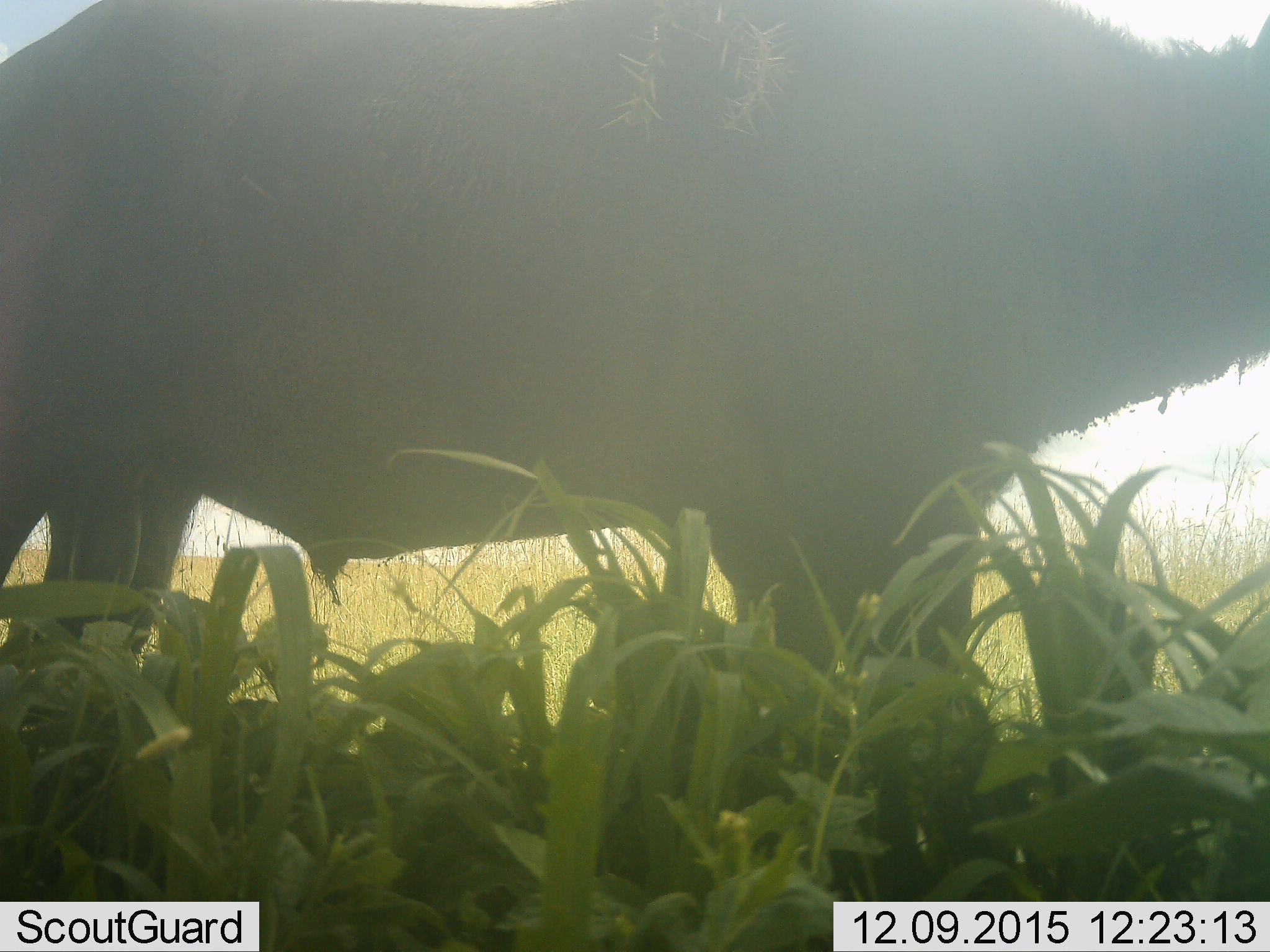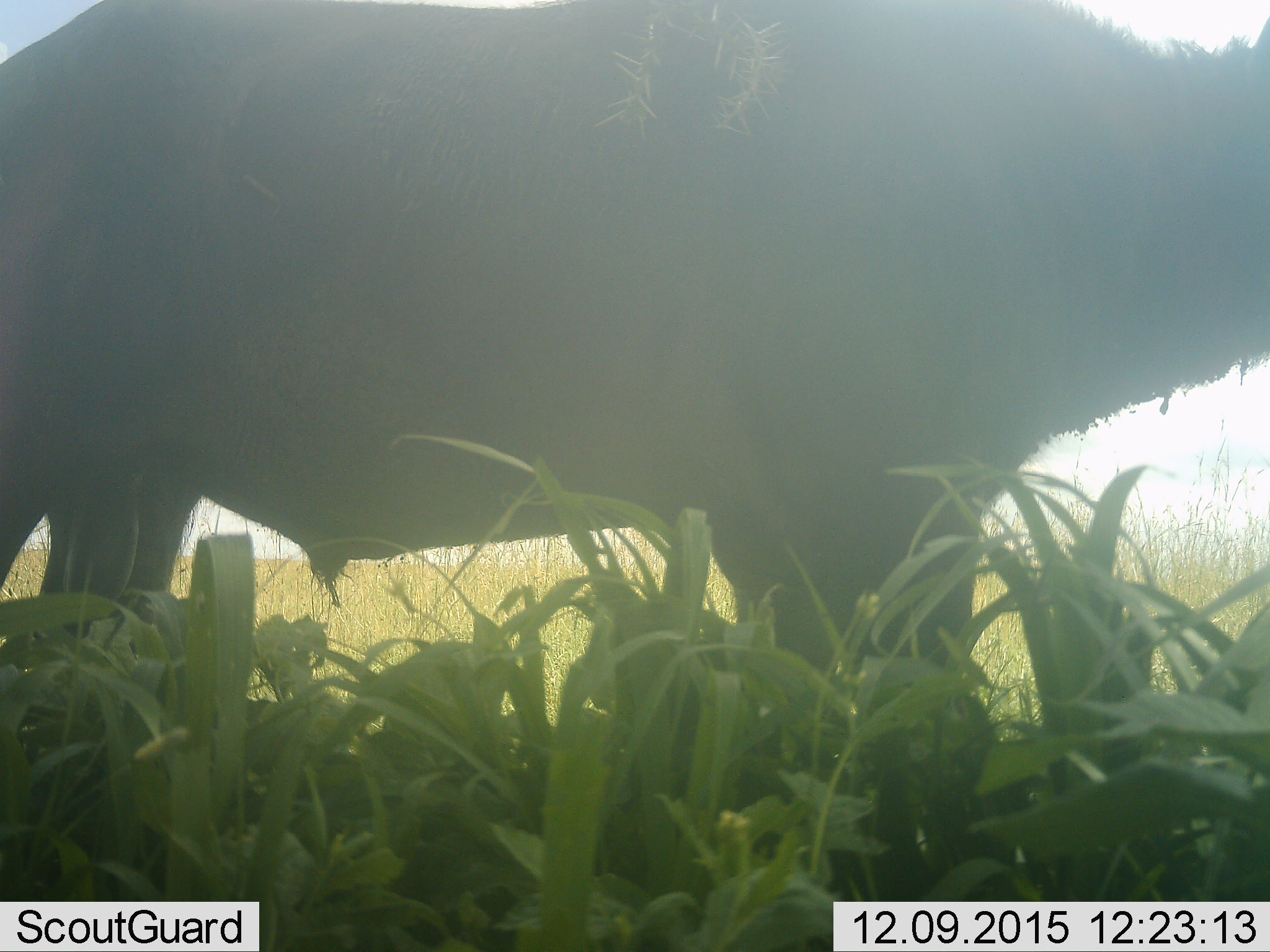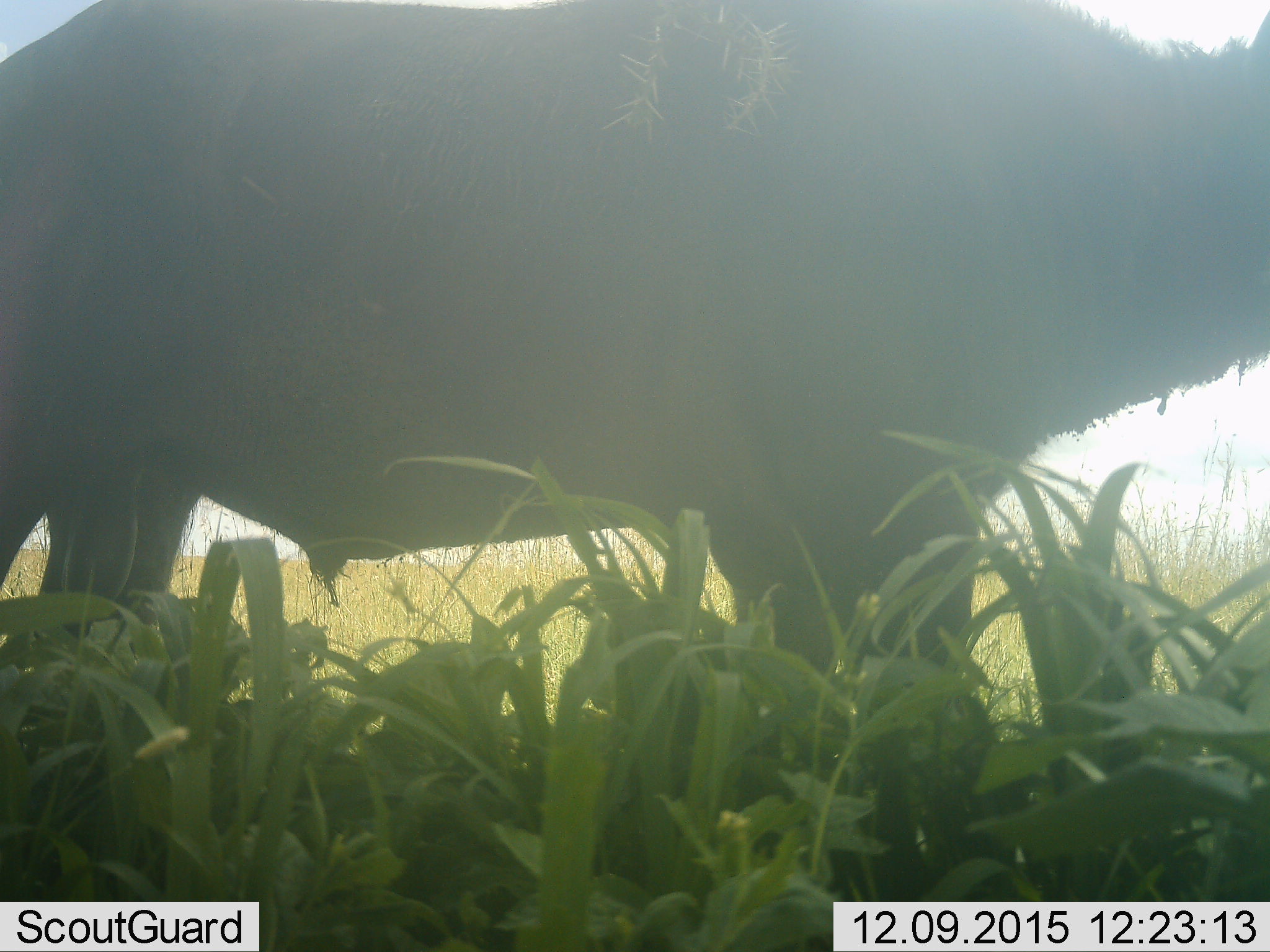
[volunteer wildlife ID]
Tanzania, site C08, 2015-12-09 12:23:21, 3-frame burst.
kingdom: Animalia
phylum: Chordata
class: Mammalia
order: Artiodactyla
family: Bovidae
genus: Syncerus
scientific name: Syncerus caffer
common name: cape buffalo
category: buffalo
Buffalo (cape buffalo) (Syncerus caffer), count 1. Behavior (volunteer vote fractions): standing 100%, resting 0%, moving 0%, interacting 0%. Young present (vote fraction): 0%. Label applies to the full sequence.